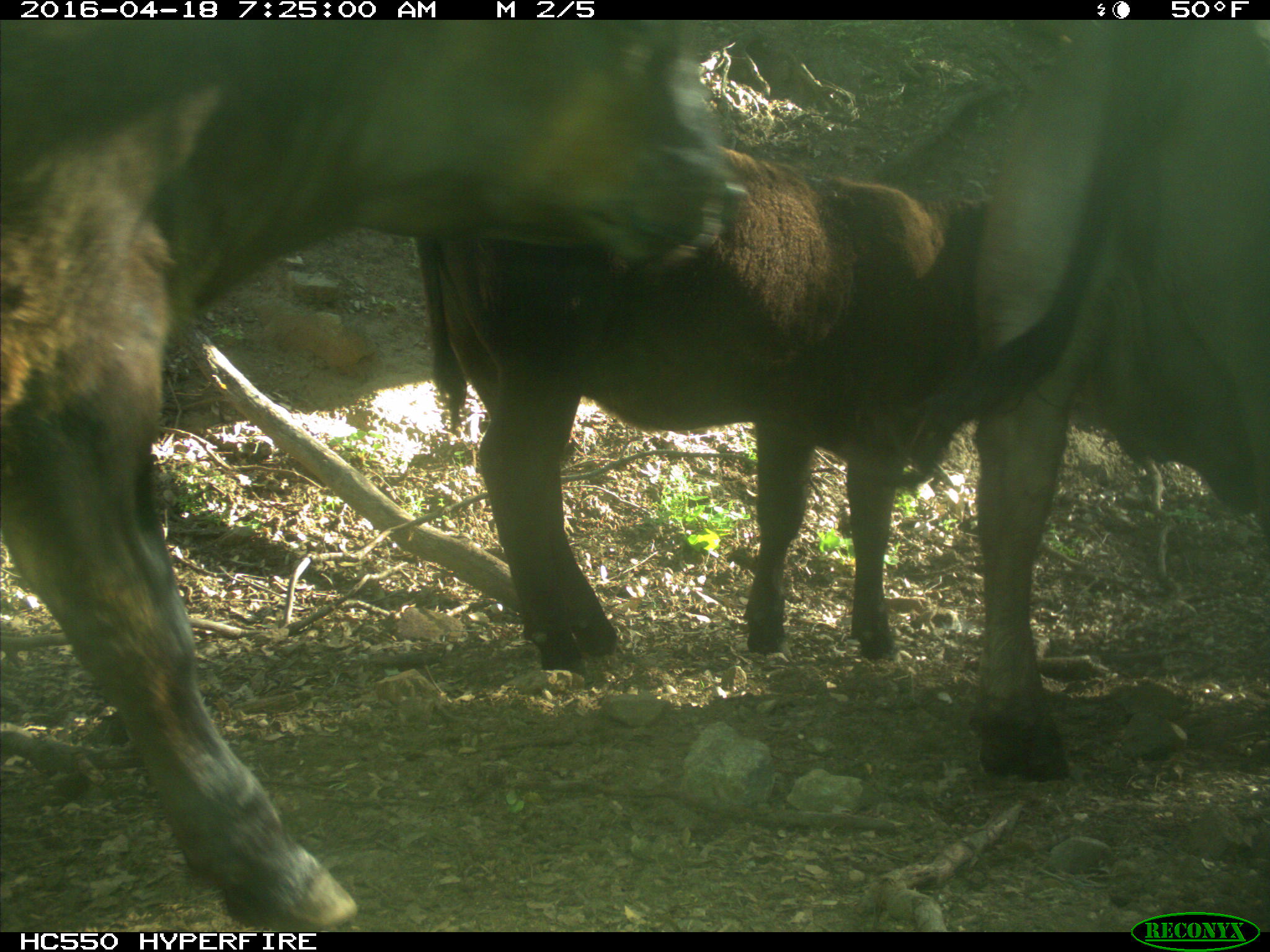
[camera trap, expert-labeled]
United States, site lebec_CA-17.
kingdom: Animalia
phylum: Chordata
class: Mammalia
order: Artiodactyla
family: Bovidae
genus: Bos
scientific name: Bos taurus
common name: domestic cow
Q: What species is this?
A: Bos taurus (domestic cow).